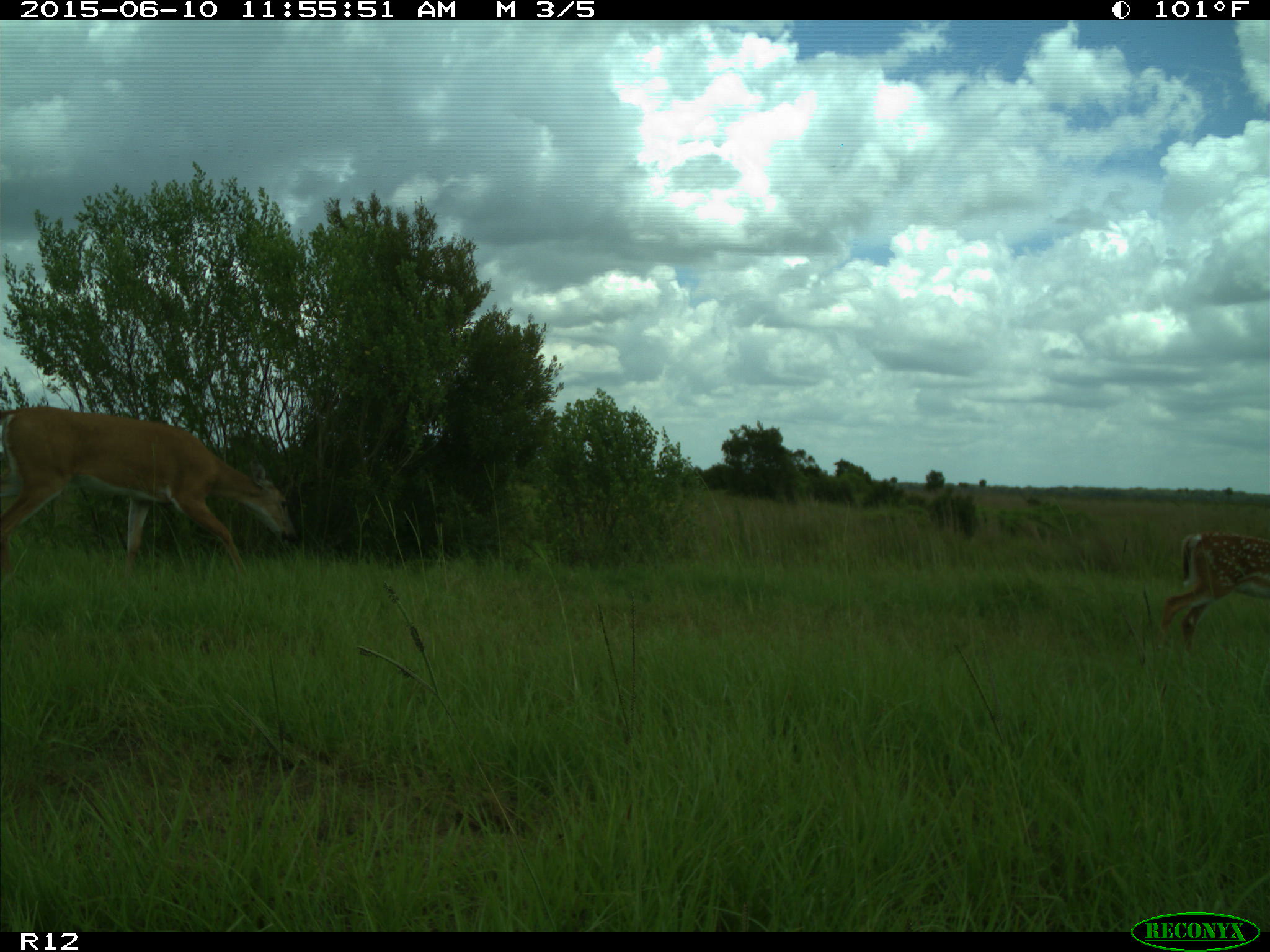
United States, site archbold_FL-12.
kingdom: Animalia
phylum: Chordata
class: Mammalia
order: Artiodactyla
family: Cervidae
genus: Odocoileus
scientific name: Odocoileus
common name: deer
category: unidentified deer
Unidentified deer (deer) (Odocoileus).